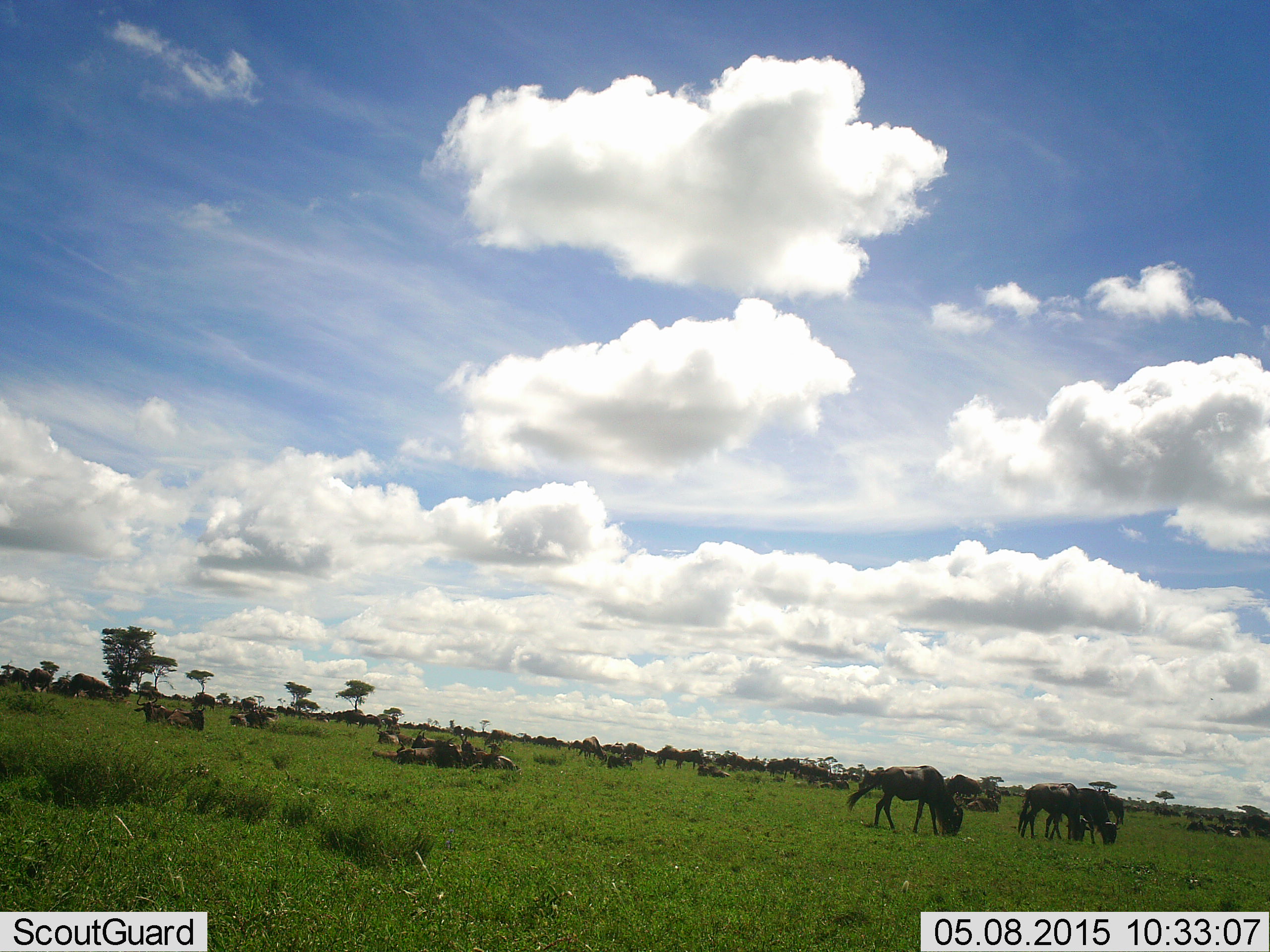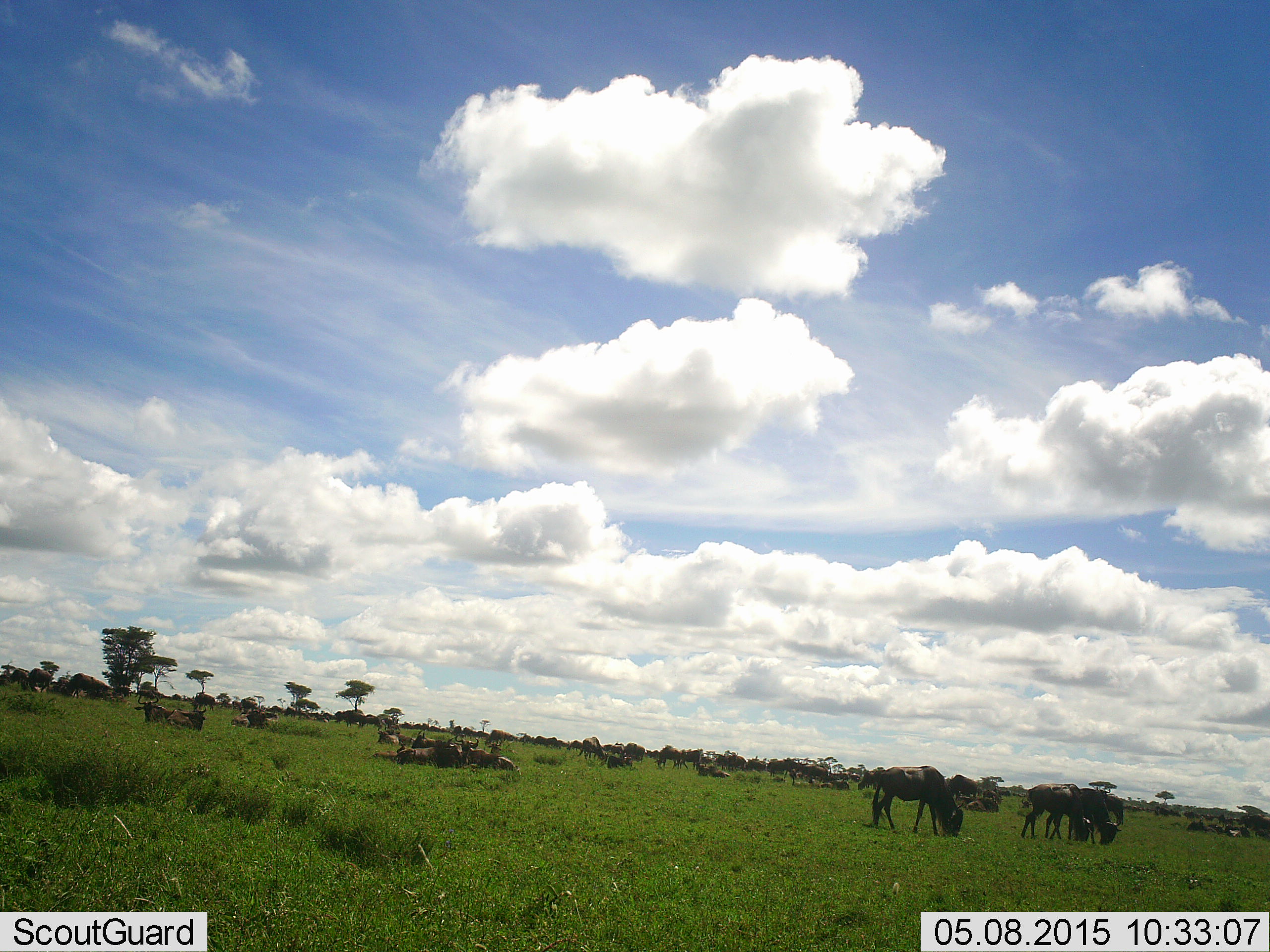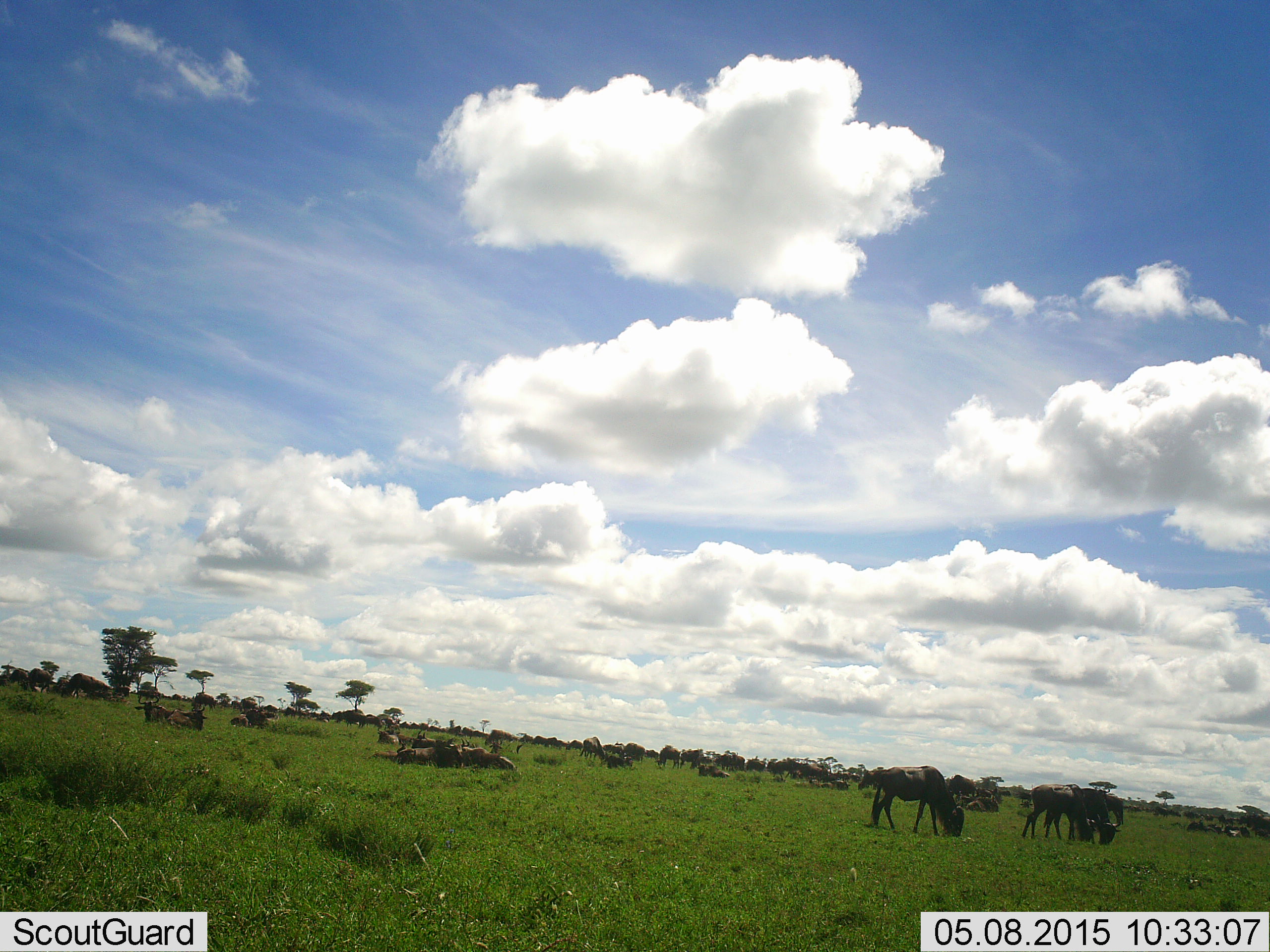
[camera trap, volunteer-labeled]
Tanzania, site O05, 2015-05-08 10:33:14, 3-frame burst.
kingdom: Animalia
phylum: Chordata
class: Mammalia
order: Artiodactyla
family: Bovidae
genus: Connochaetes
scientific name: Connochaetes taurinus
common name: blue wildebeest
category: wildebeest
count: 11-50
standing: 70%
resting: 80%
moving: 50%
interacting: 10%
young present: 0%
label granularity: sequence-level